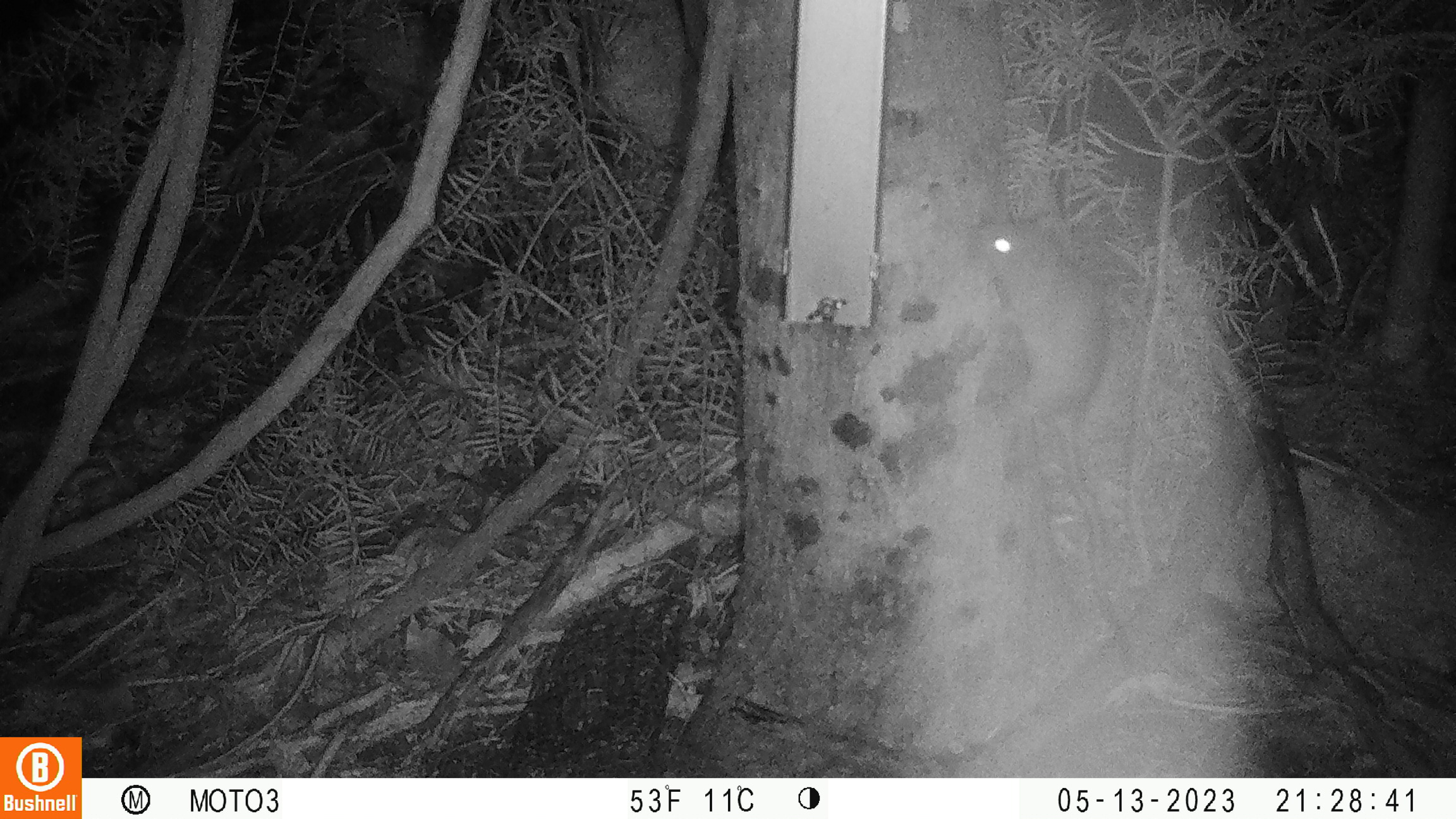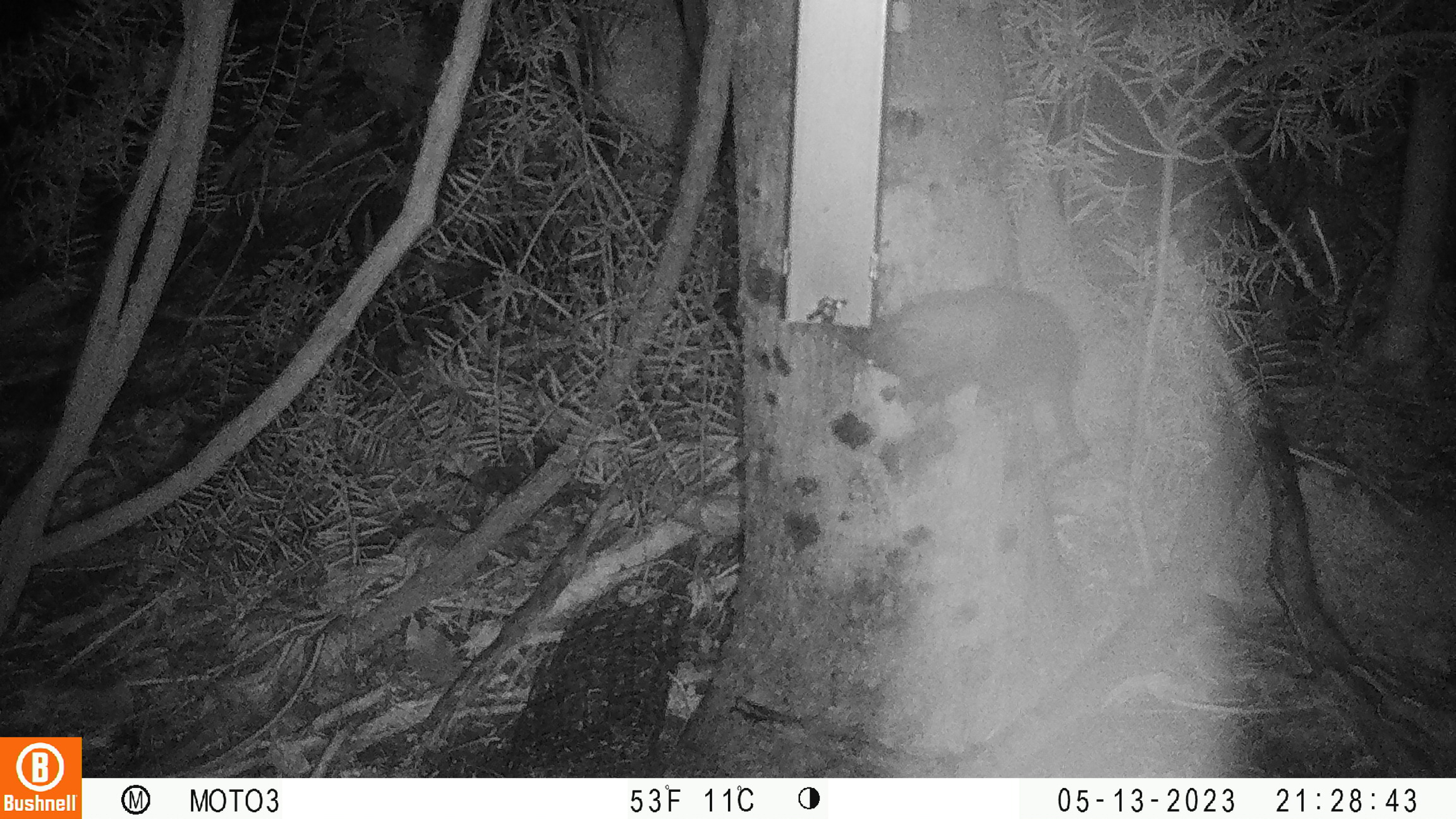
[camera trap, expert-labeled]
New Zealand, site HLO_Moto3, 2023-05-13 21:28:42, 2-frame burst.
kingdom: Animalia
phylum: Chordata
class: Mammalia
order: Rodentia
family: Muridae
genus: Rattus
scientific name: Rattus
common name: rat